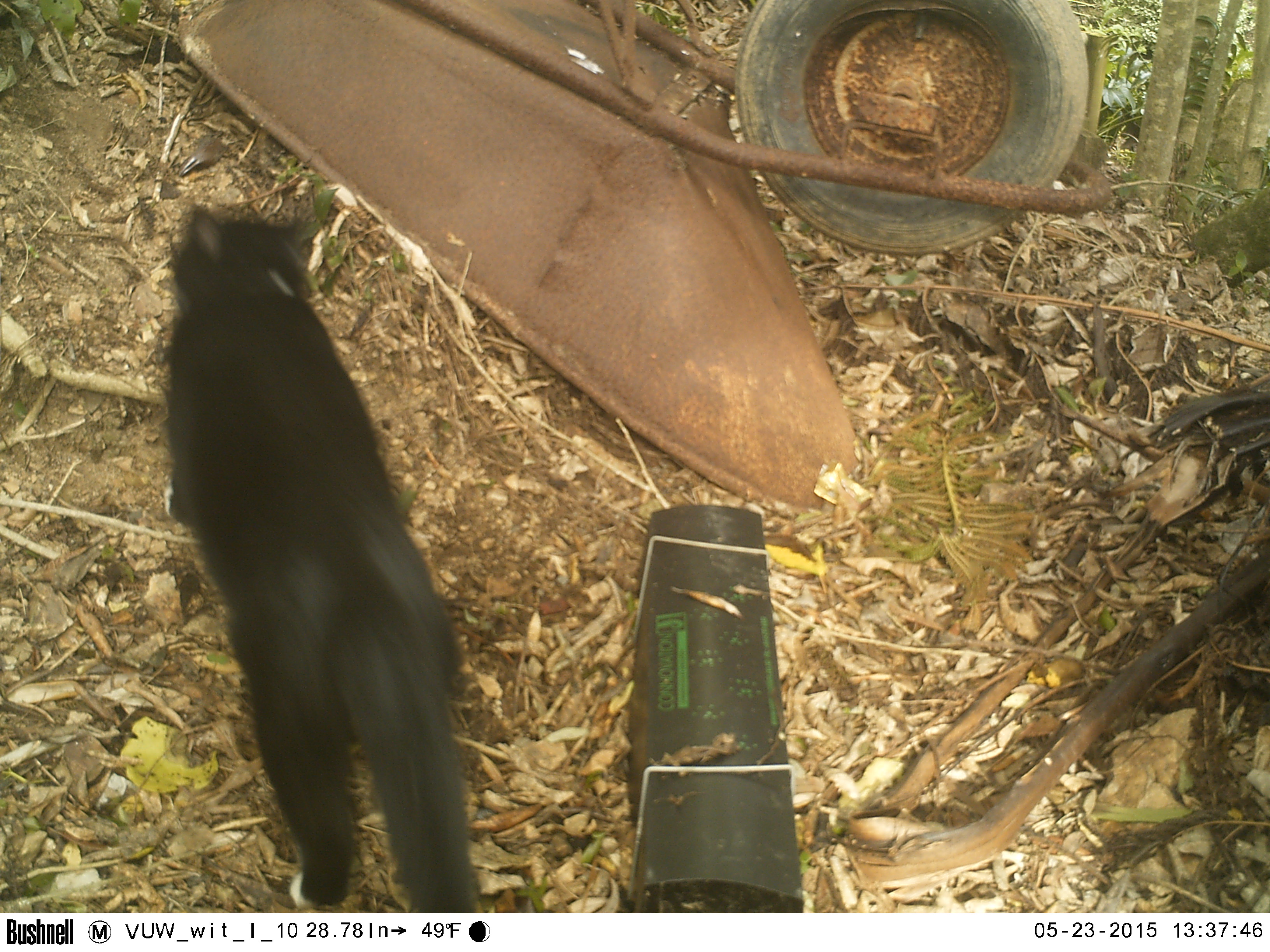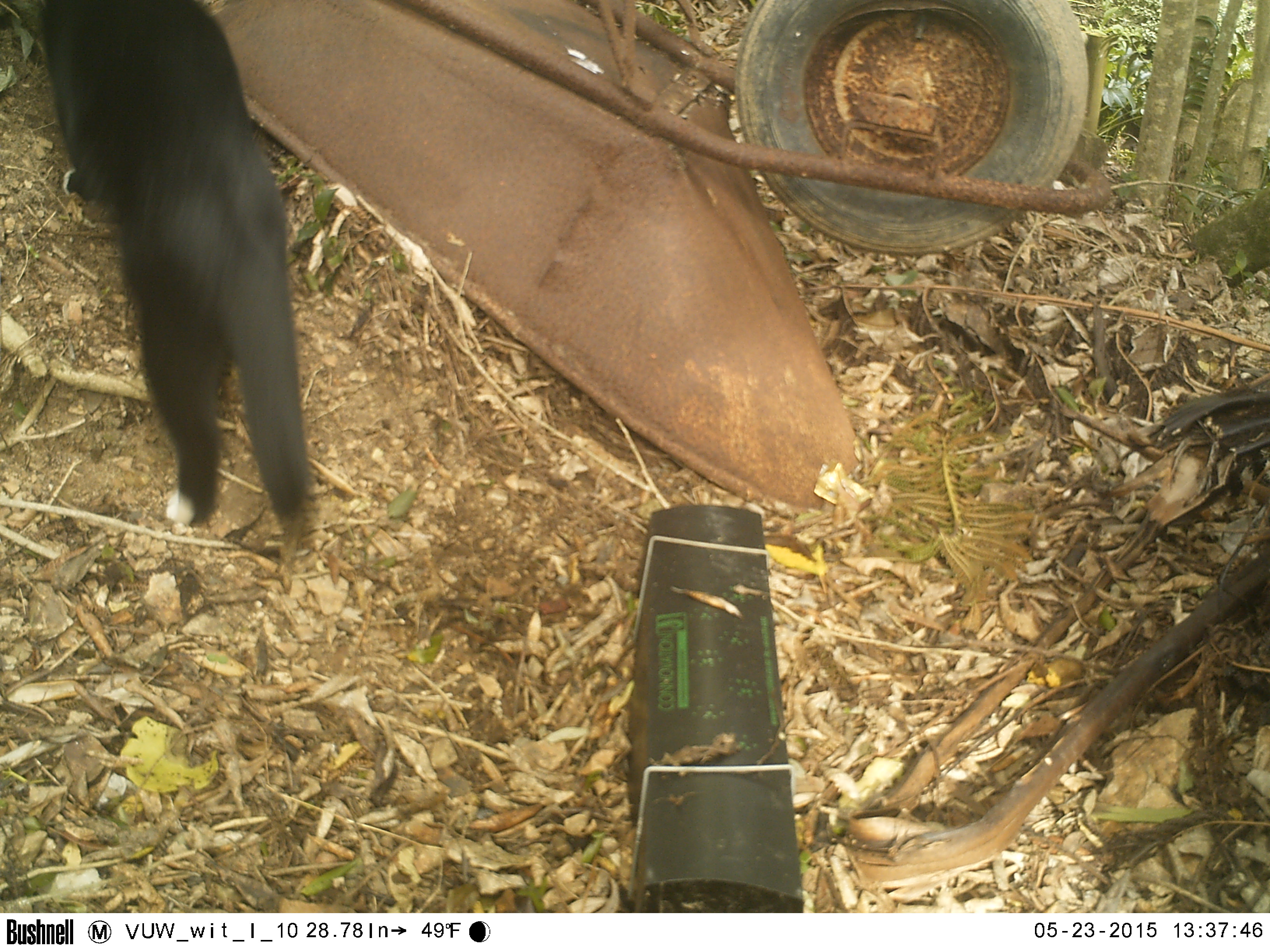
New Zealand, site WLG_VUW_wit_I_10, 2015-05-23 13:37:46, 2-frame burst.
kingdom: Animalia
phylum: Chordata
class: Mammalia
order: Carnivora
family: Felidae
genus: Felis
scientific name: Felis catus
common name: domestic cat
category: cat